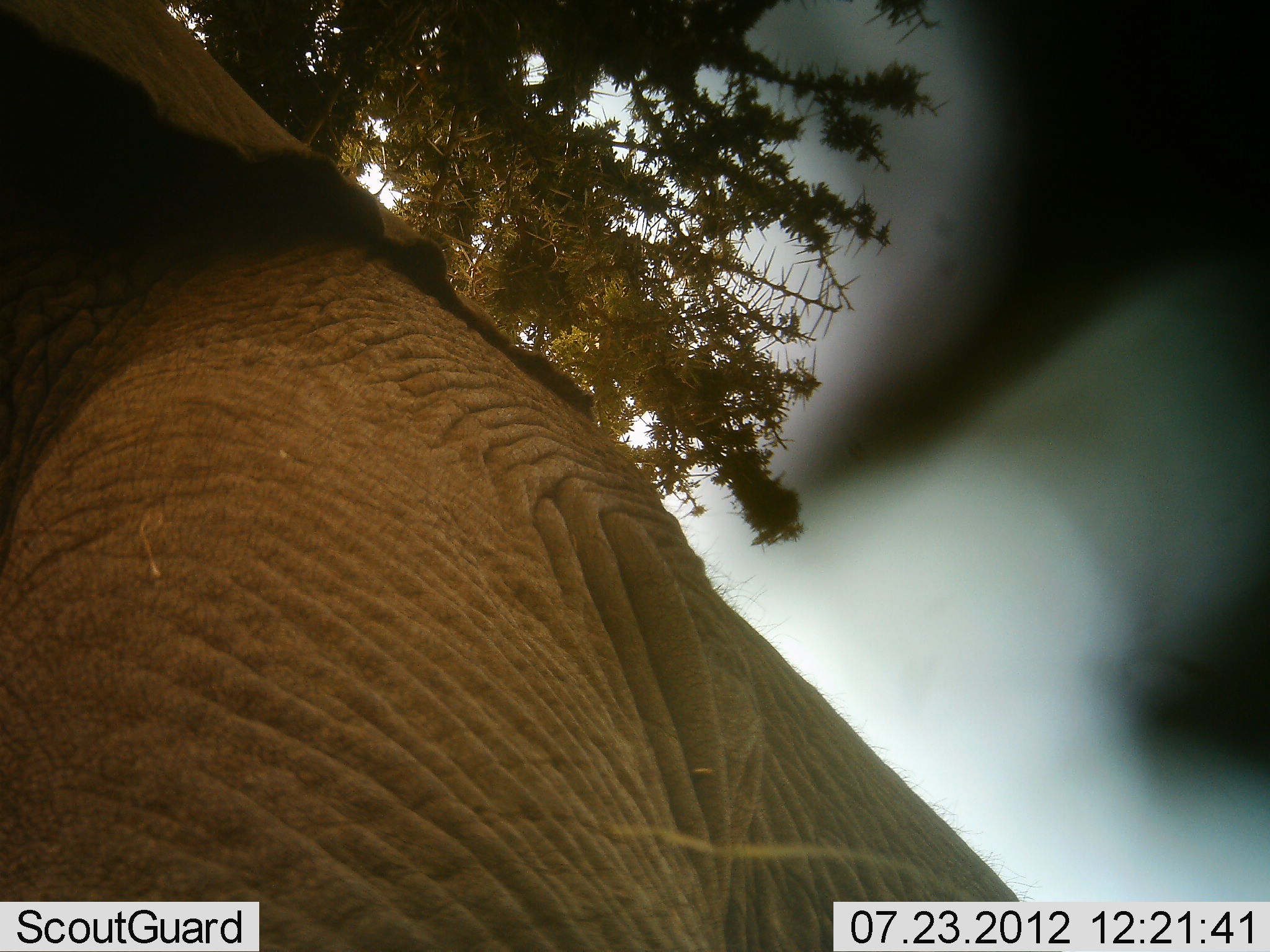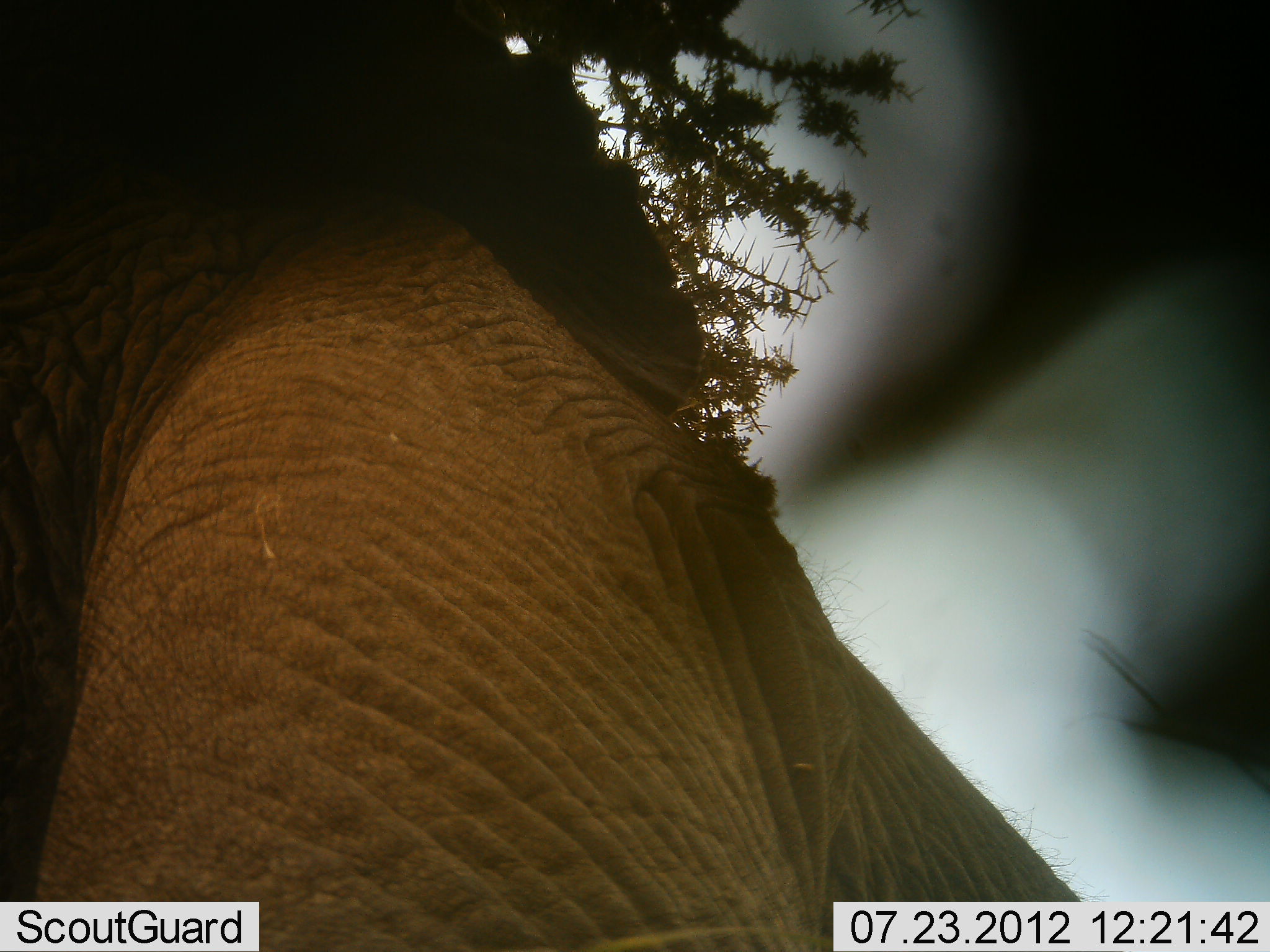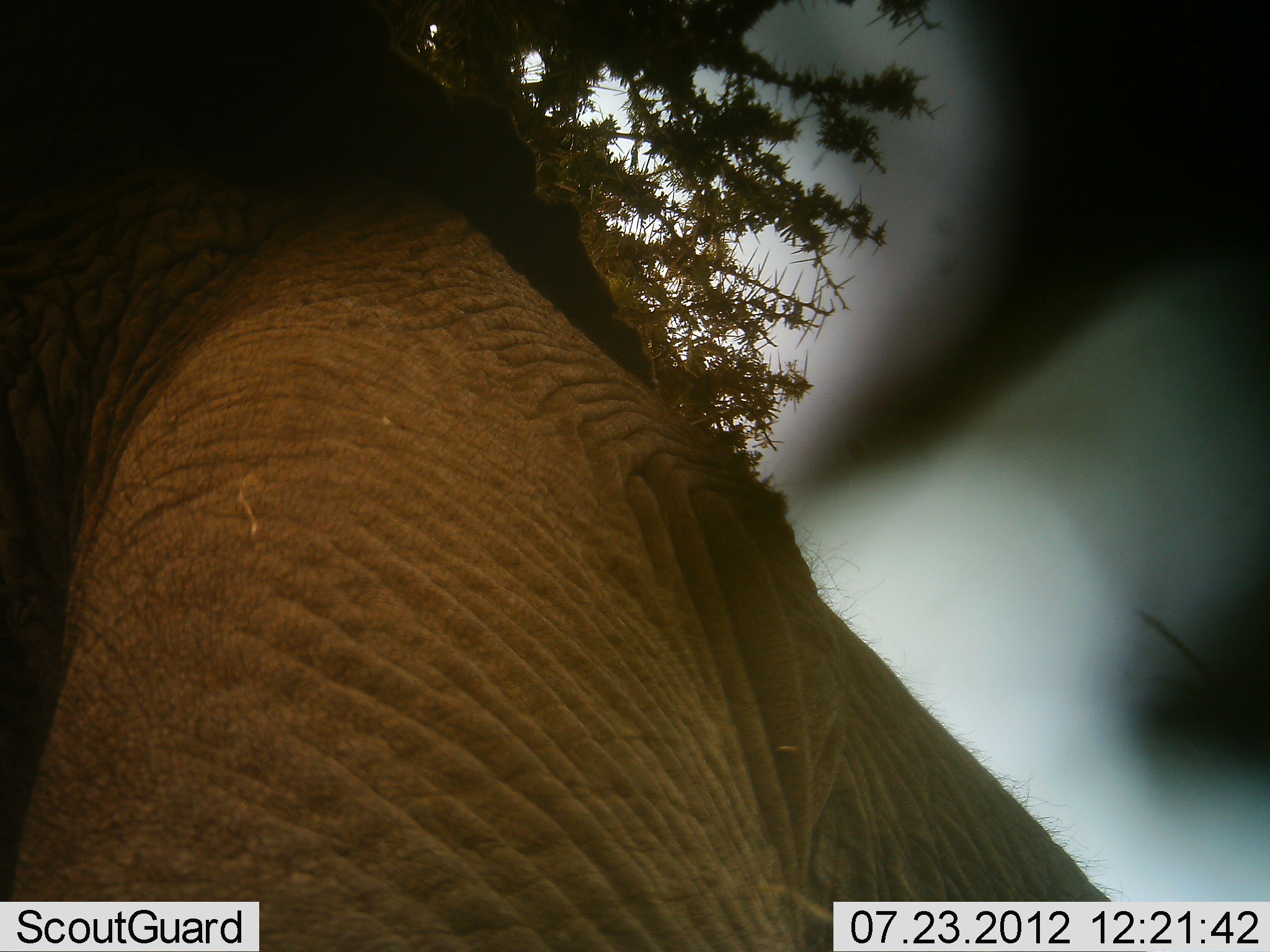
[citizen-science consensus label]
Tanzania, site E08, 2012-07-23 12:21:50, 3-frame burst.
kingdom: Animalia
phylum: Chordata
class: Mammalia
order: Proboscidea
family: Elephantidae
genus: Loxodonta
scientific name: Loxodonta africana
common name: african bush elephant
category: elephant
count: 1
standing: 60%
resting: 0%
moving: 30%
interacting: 10%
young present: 0%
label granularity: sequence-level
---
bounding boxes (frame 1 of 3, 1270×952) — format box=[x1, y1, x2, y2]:
animal: box=[0, 1, 1029, 952]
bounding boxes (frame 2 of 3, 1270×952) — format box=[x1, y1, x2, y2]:
animal: box=[0, 1, 1102, 952]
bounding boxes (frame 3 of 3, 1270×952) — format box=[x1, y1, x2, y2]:
animal: box=[0, 1, 1117, 952]